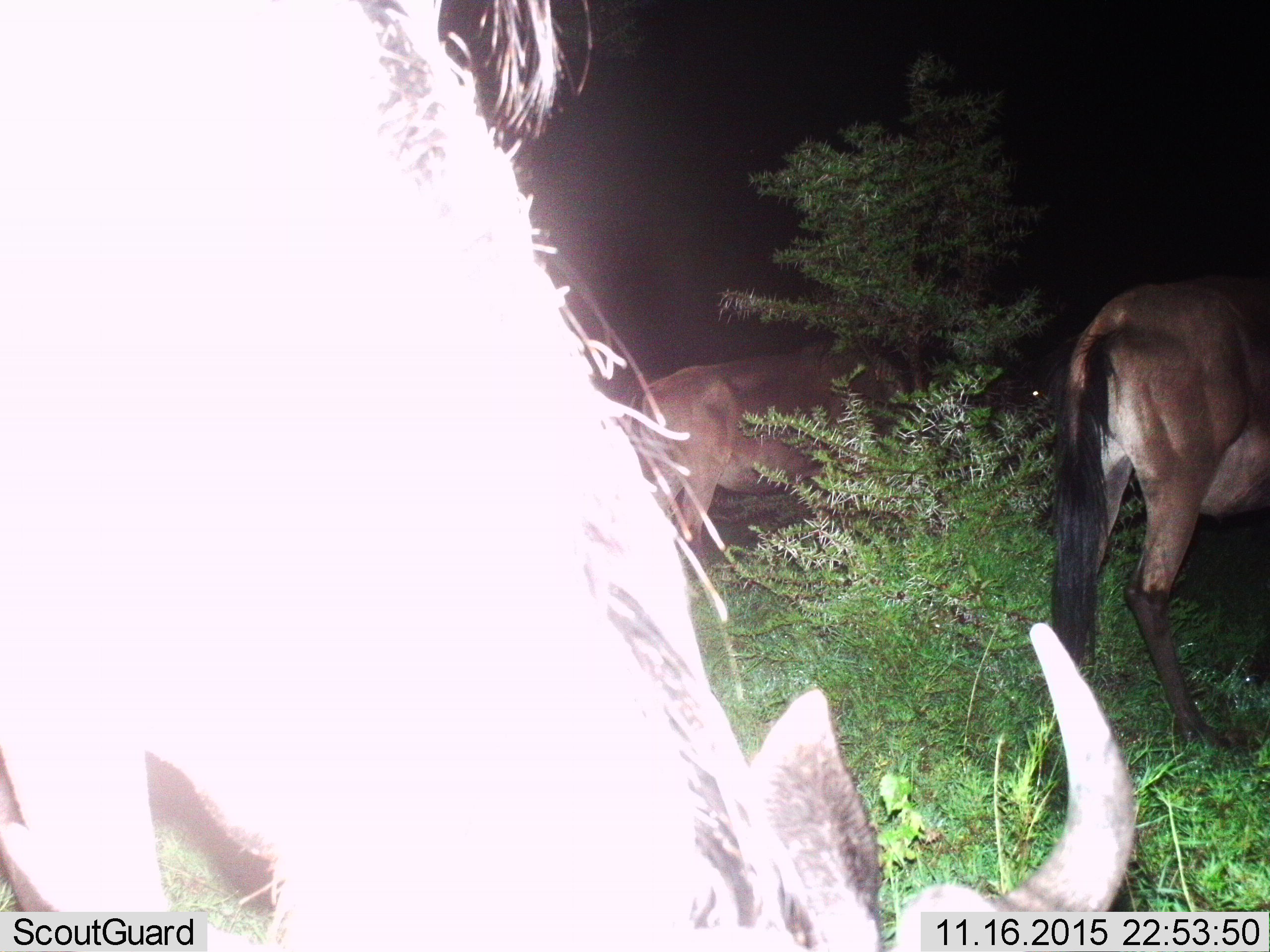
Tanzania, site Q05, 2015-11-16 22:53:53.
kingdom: Animalia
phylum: Chordata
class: Mammalia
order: Artiodactyla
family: Bovidae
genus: Connochaetes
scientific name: Connochaetes taurinus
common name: blue wildebeest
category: wildebeest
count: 3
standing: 57%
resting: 0%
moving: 0%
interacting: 0%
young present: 0%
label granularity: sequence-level